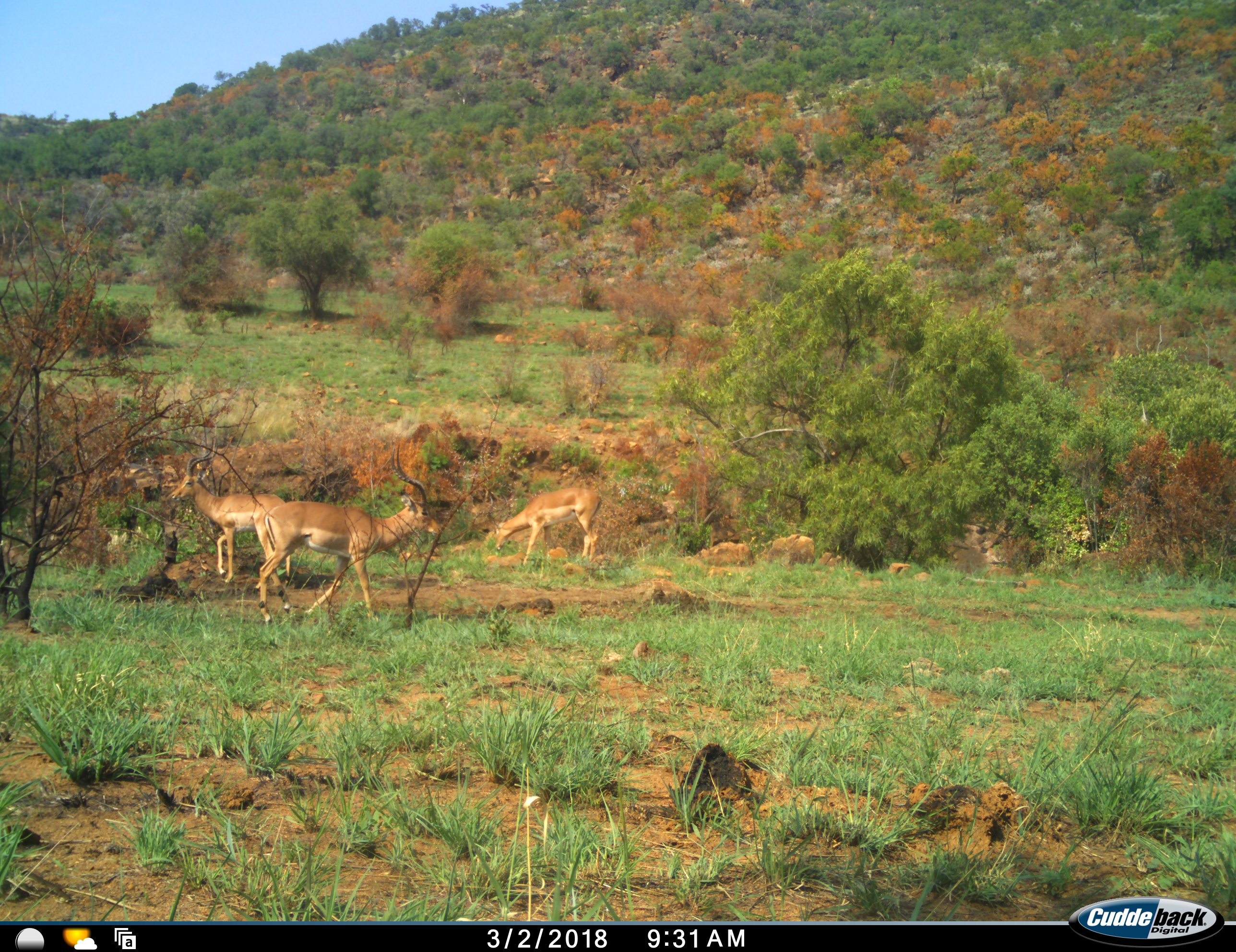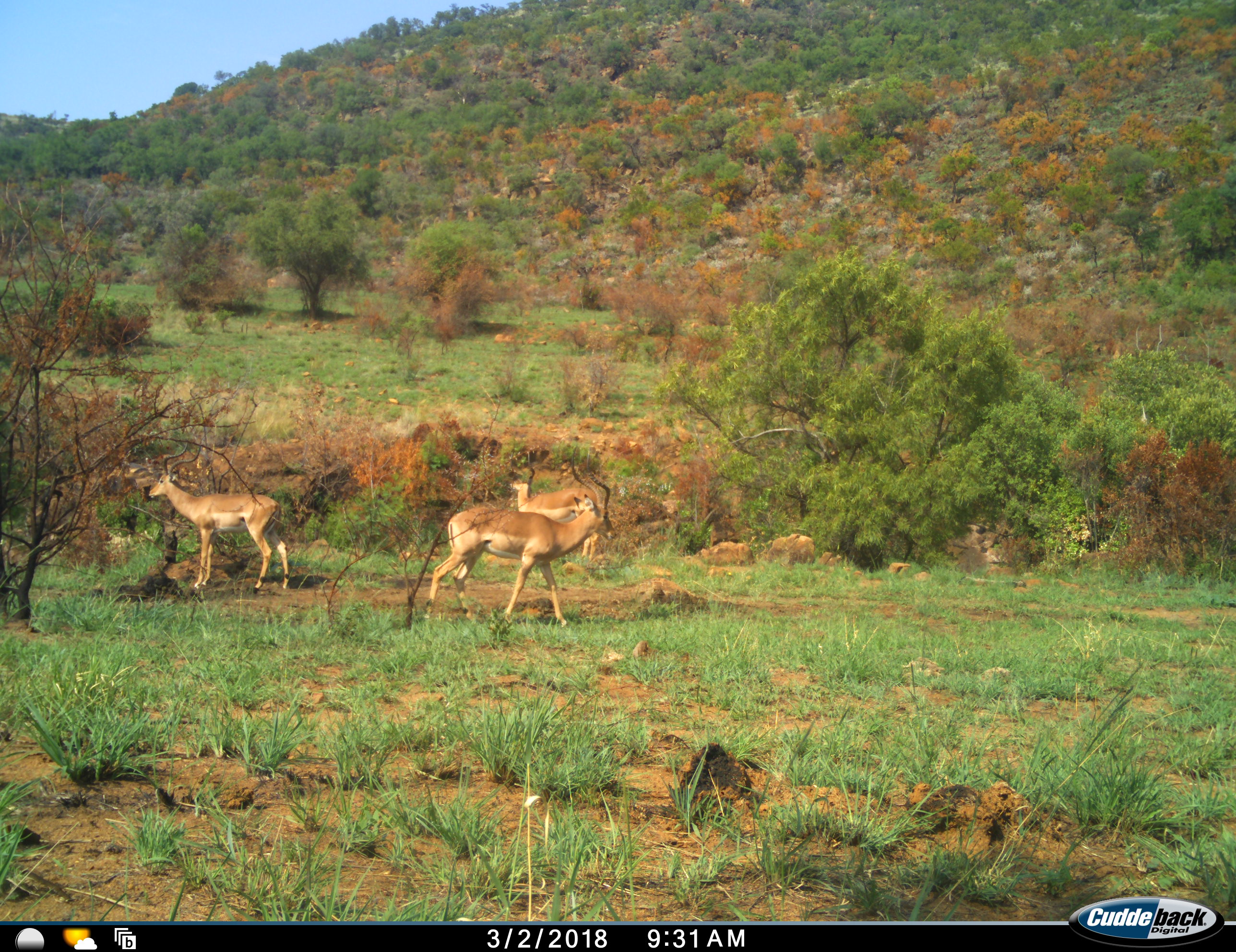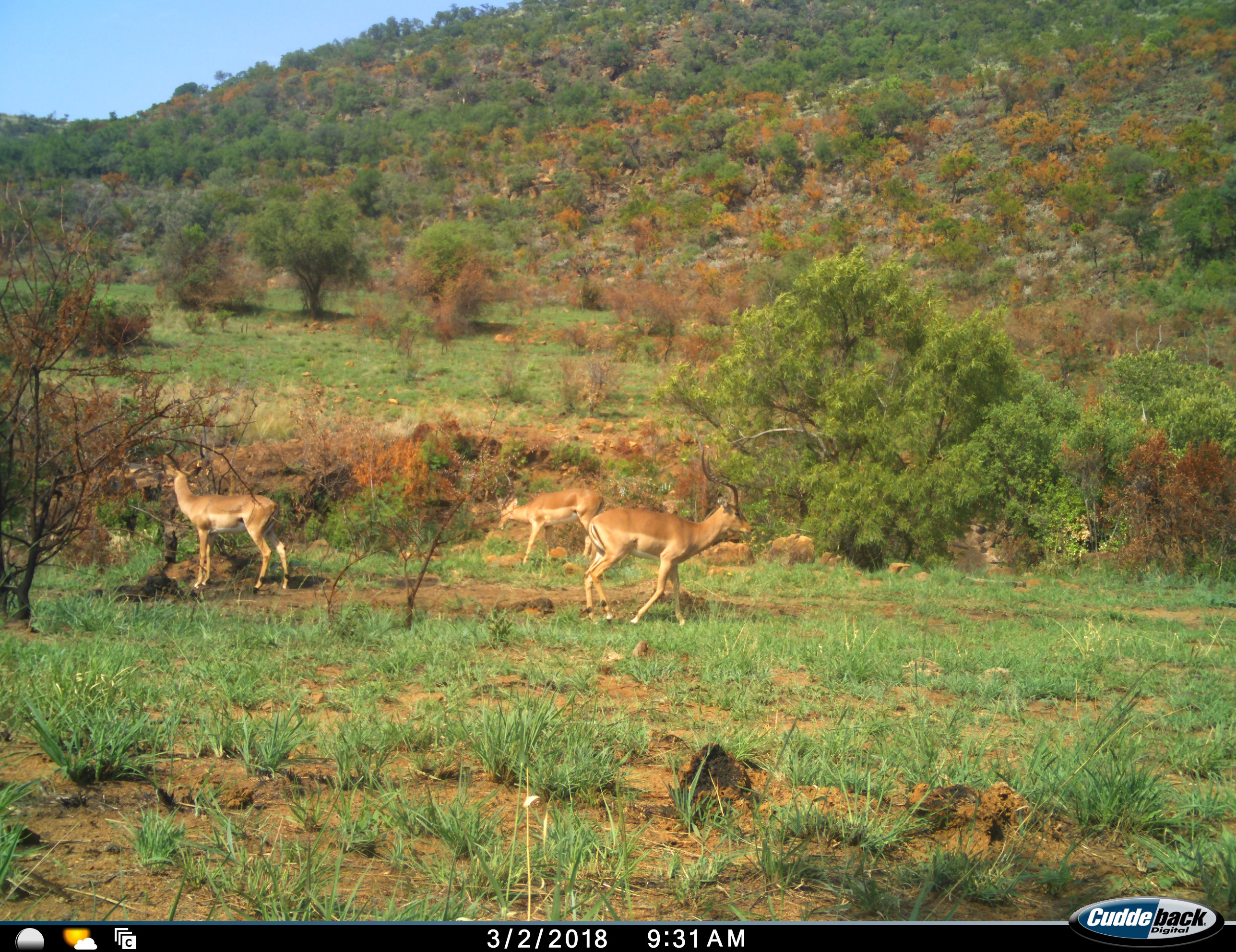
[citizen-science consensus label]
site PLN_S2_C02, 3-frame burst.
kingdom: Animalia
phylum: Chordata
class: Mammalia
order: Artiodactyla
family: Bovidae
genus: Aepyceros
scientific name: Aepyceros melampus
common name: impala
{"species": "impala (Aepyceros melampus)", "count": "3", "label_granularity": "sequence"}